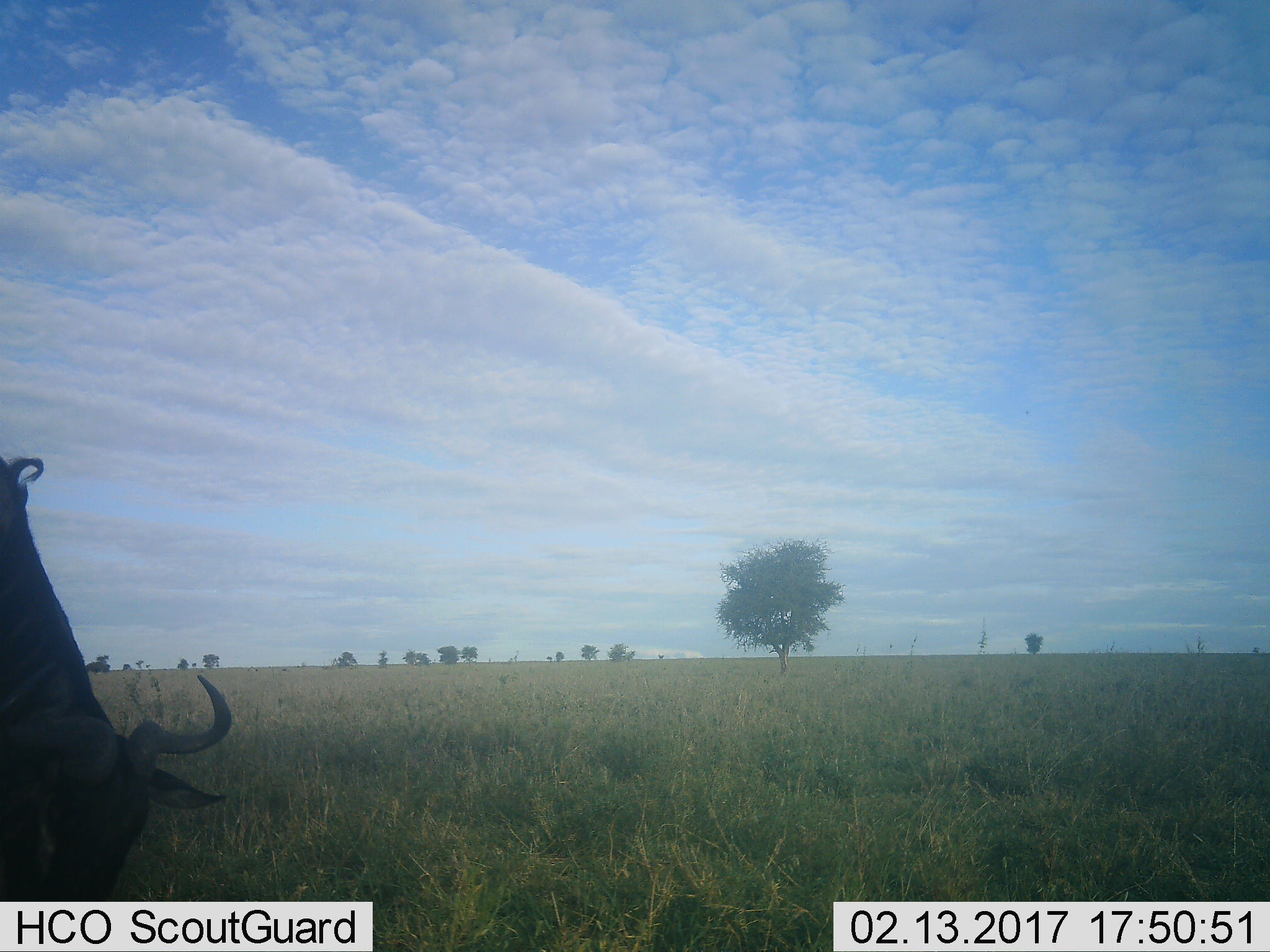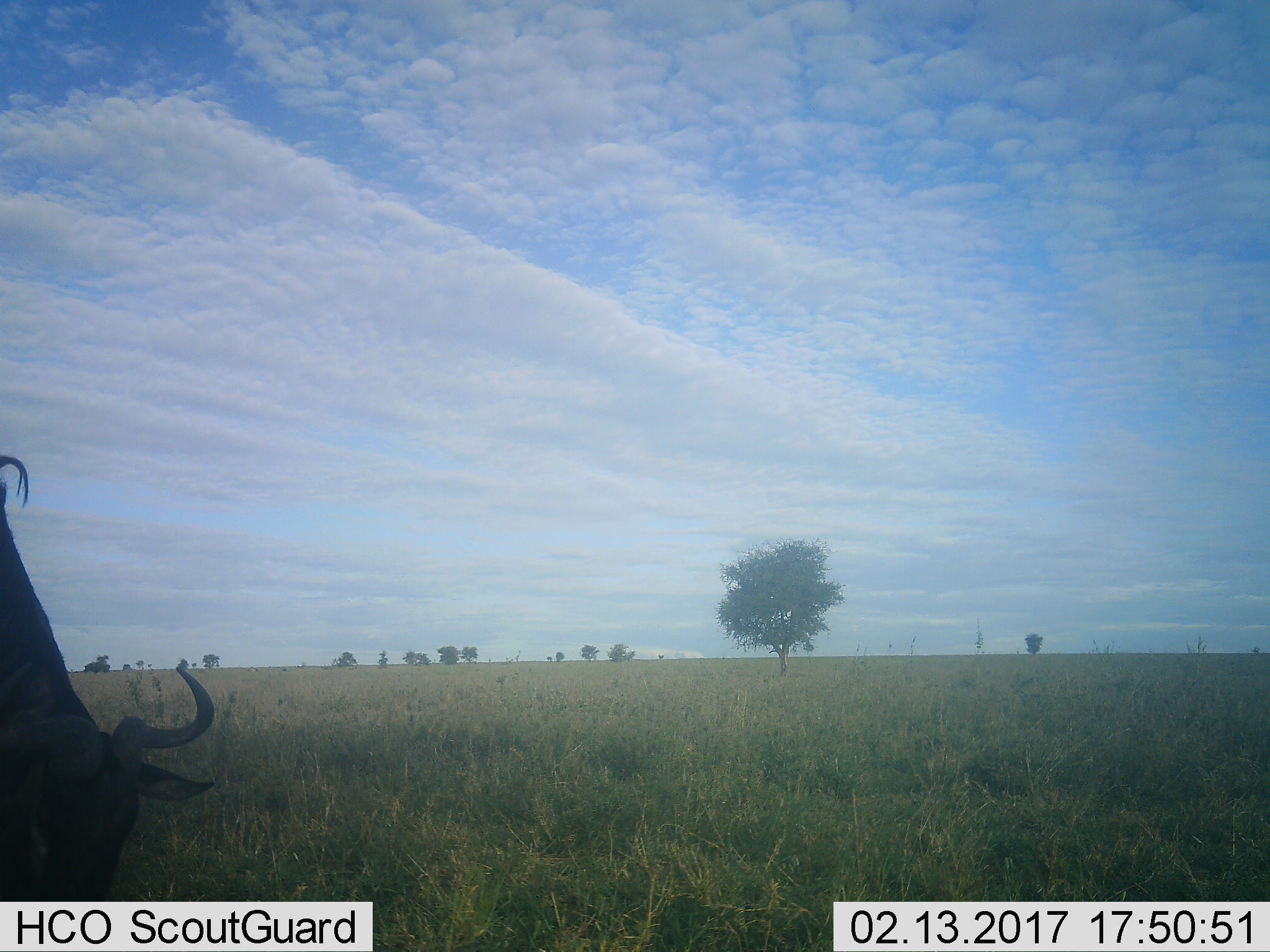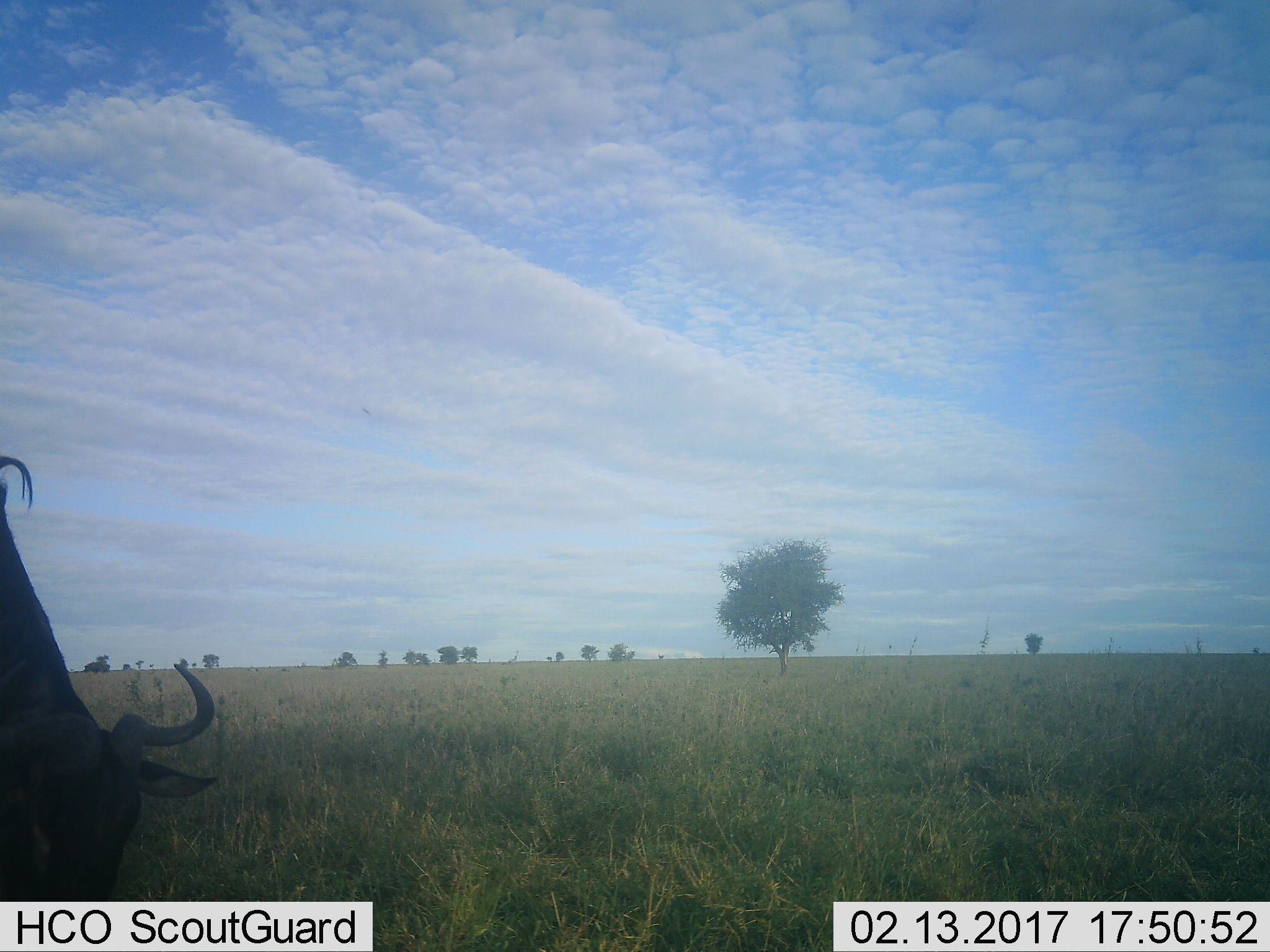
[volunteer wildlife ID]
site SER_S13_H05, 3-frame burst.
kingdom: Animalia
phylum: Chordata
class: Mammalia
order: Artiodactyla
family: Bovidae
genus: Connochaetes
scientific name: Connochaetes taurinus taurinus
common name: blue wildebeest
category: wildebeestblue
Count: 1.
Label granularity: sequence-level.